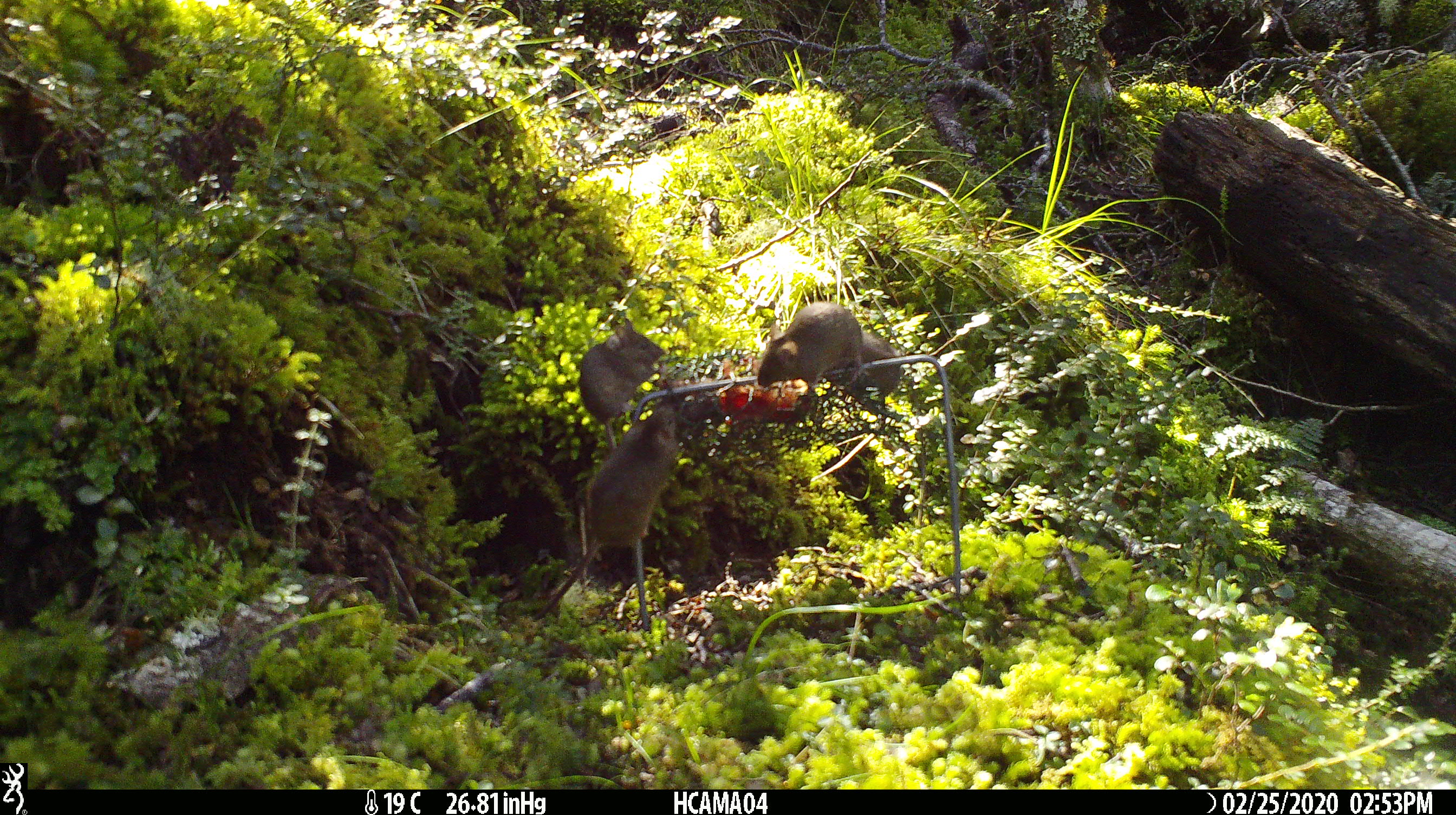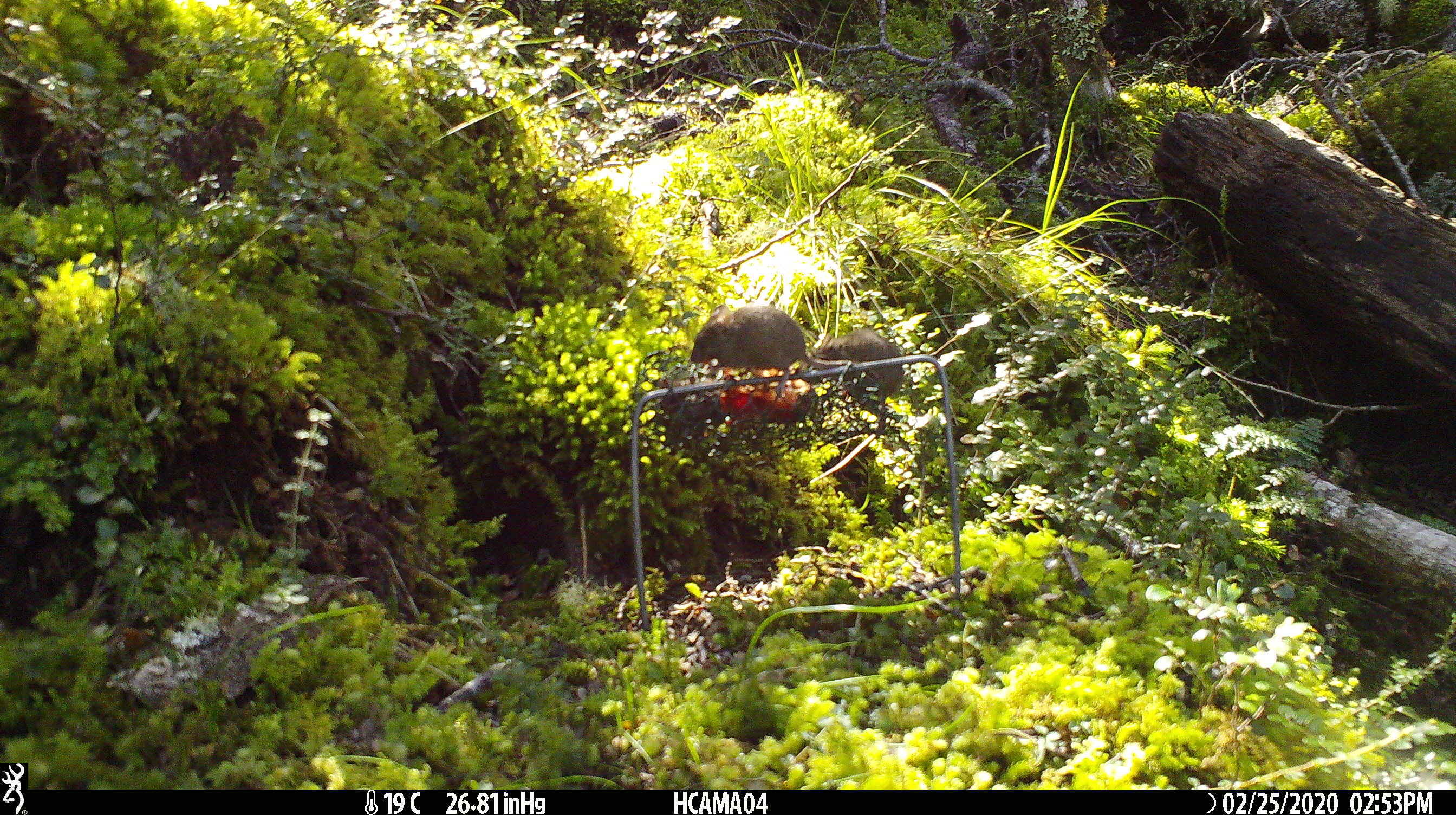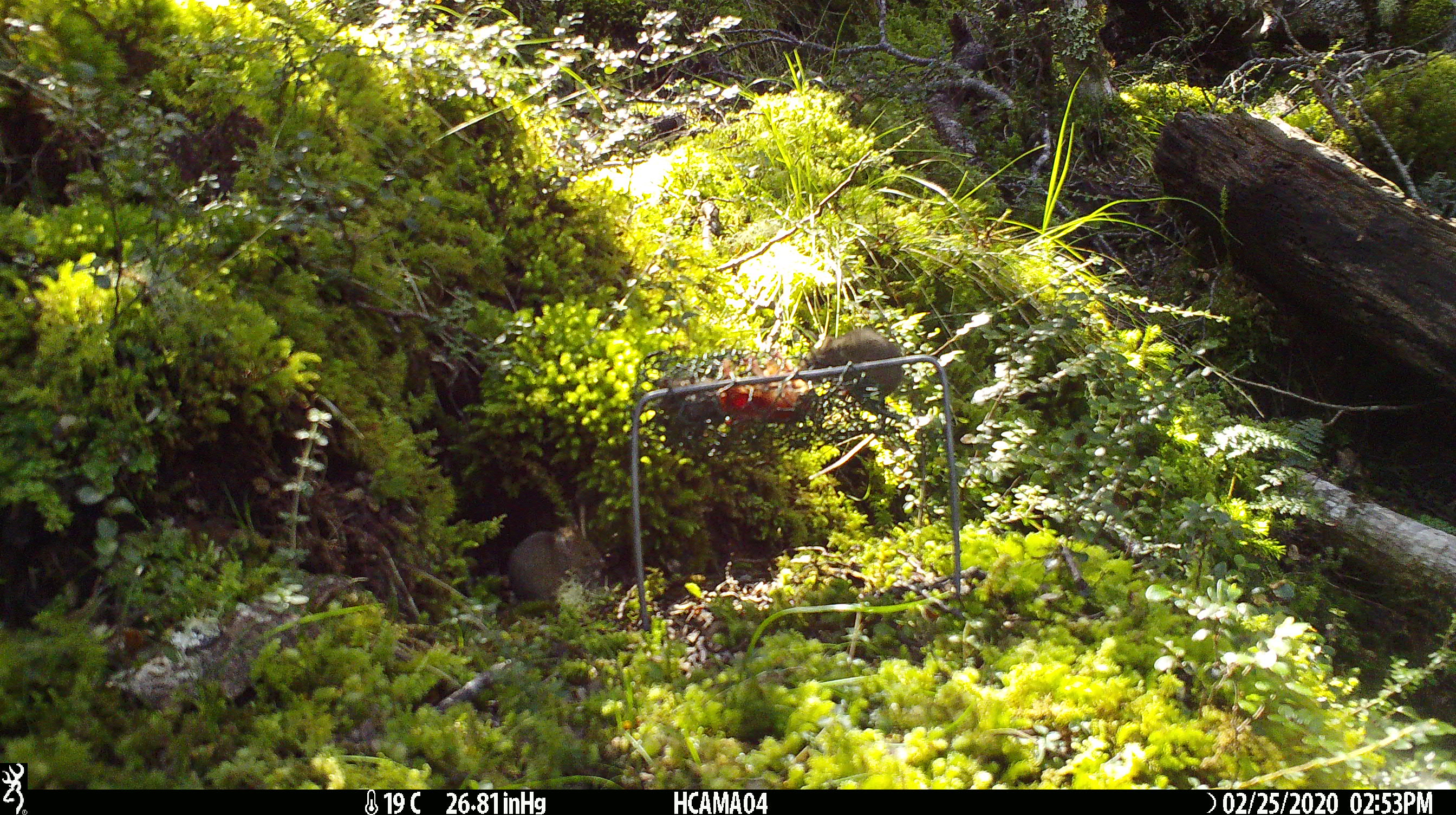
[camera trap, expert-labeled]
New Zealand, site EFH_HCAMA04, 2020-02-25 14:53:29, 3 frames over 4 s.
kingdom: Animalia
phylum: Chordata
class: Mammalia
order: Rodentia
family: Muridae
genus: Mus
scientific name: Mus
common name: mouse